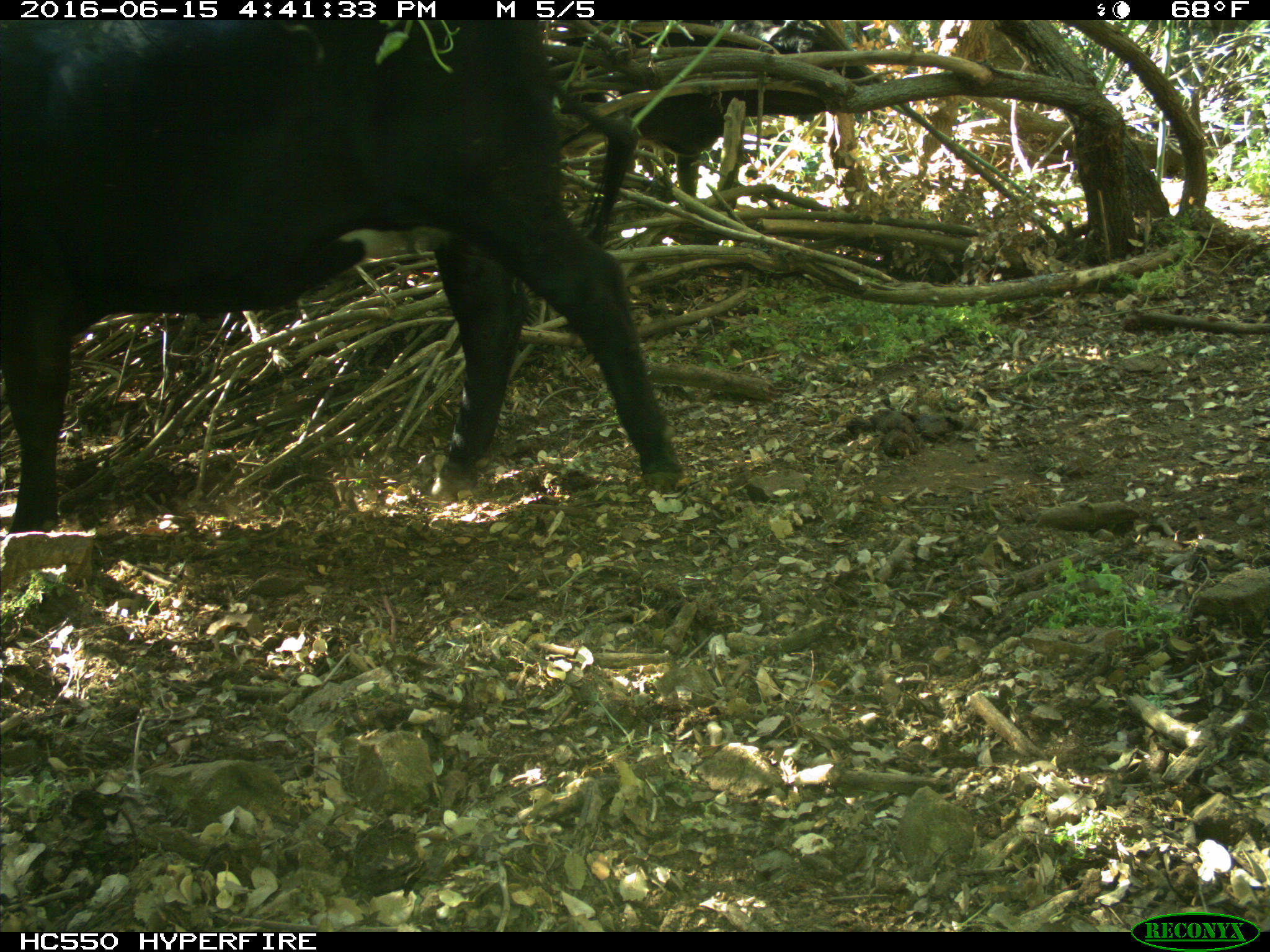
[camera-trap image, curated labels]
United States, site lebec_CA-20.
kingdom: Animalia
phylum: Chordata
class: Mammalia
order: Artiodactyla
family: Bovidae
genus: Bos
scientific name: Bos taurus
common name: domestic cow